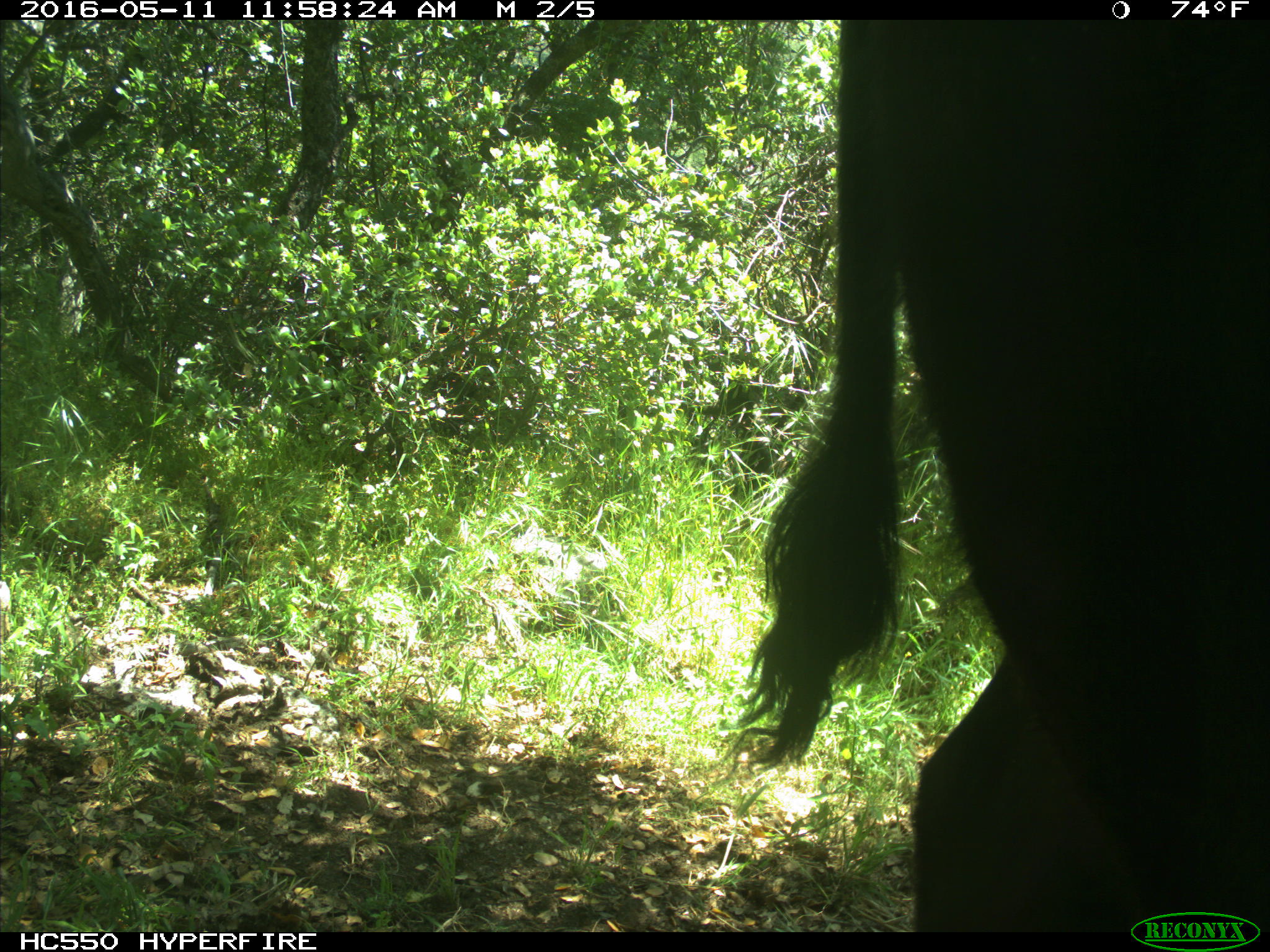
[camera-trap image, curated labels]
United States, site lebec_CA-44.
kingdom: Animalia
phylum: Chordata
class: Mammalia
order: Artiodactyla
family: Bovidae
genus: Bos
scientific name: Bos taurus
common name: domestic cow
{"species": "Bos taurus (domestic cow)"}